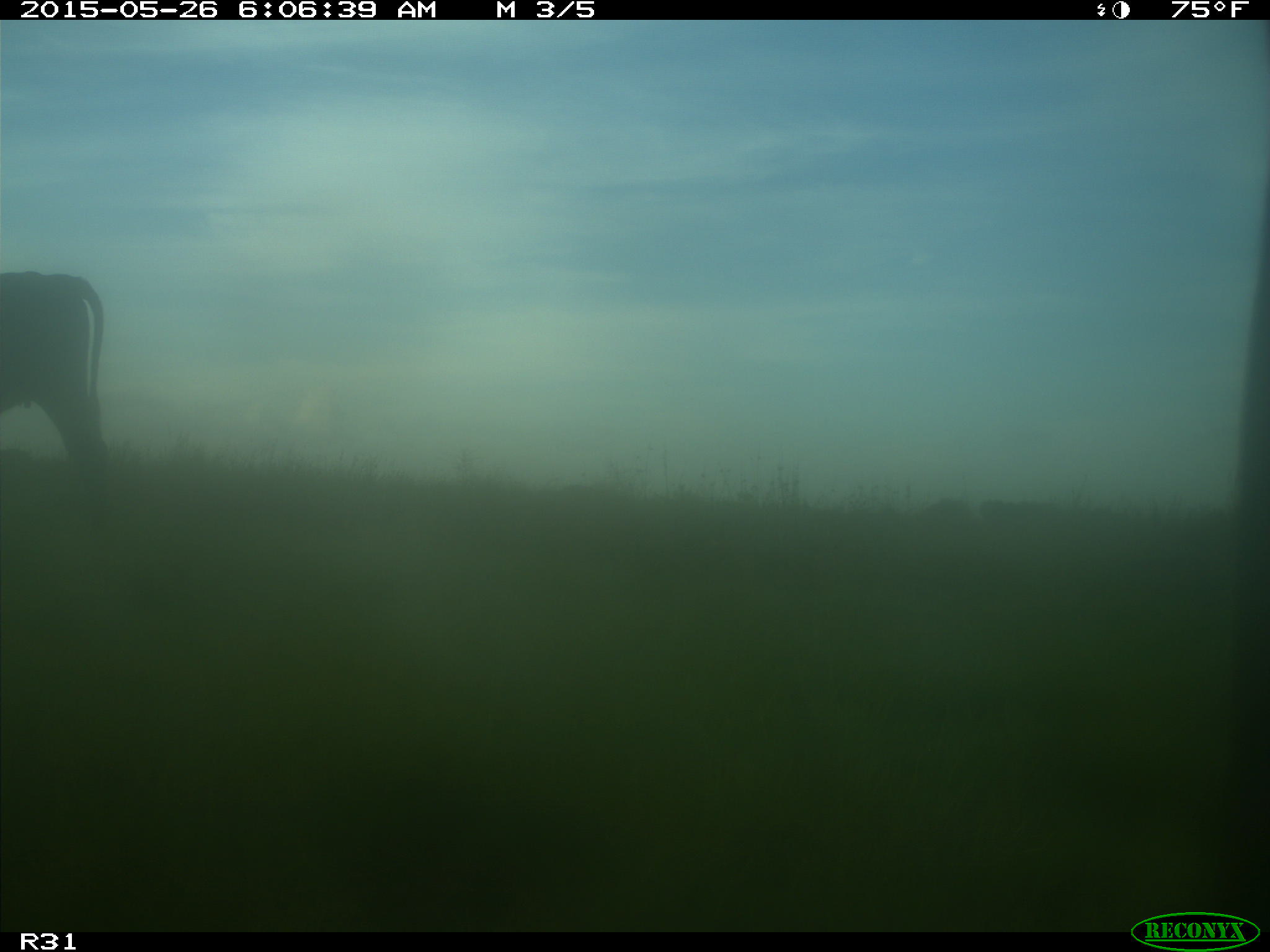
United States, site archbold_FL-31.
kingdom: Animalia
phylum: Chordata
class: Mammalia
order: Artiodactyla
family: Bovidae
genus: Bos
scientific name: Bos taurus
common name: domestic cow